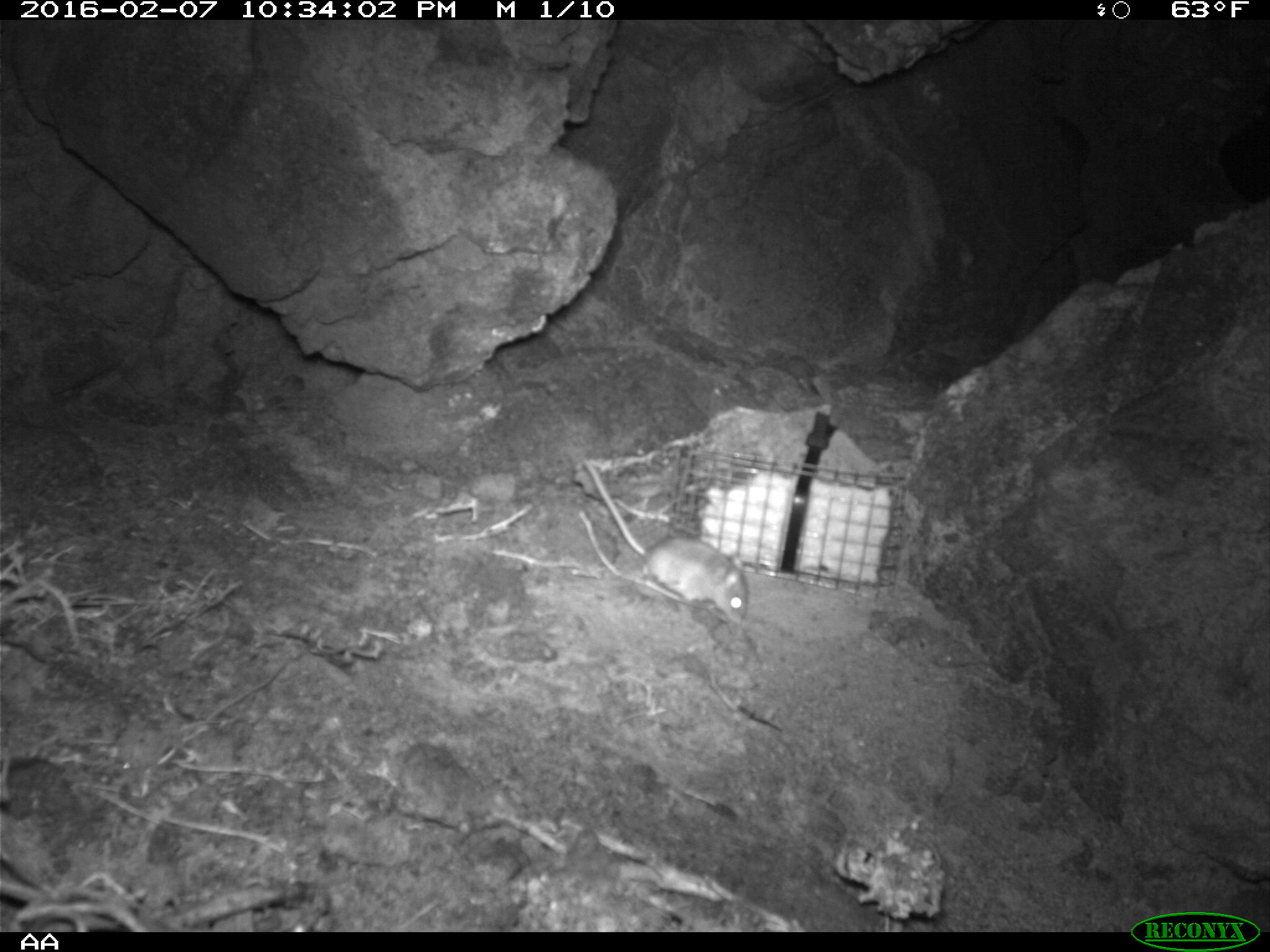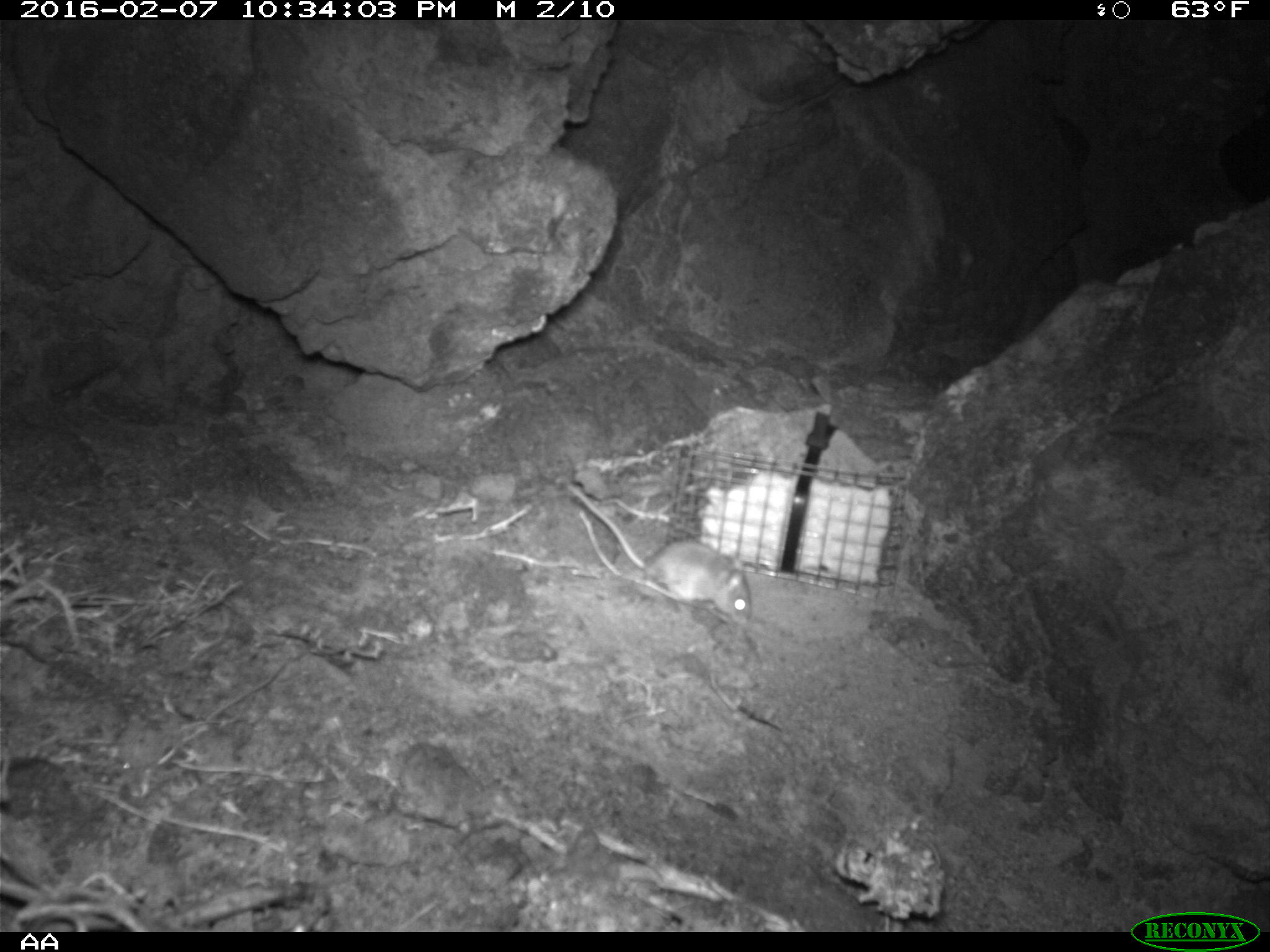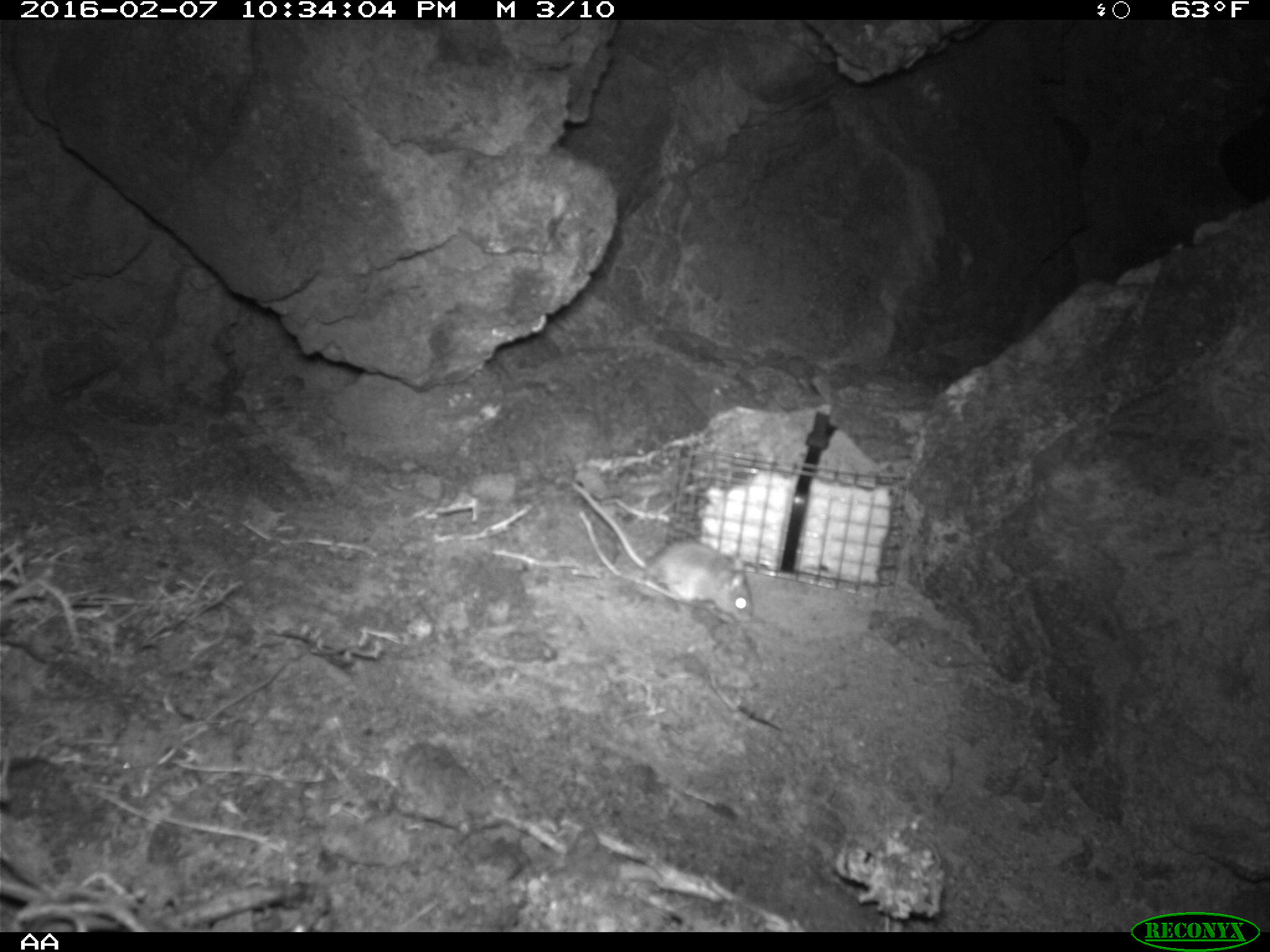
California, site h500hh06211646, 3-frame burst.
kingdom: Animalia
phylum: Chordata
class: Mammalia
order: Rodentia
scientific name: Rodentia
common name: rodent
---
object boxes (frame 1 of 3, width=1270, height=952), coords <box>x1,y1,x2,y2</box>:
rodent: <box>584,459,749,628</box>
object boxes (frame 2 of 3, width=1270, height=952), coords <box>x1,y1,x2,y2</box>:
rodent: <box>567,484,750,620</box>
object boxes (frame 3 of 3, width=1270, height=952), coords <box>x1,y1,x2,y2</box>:
rodent: <box>572,482,752,623</box>